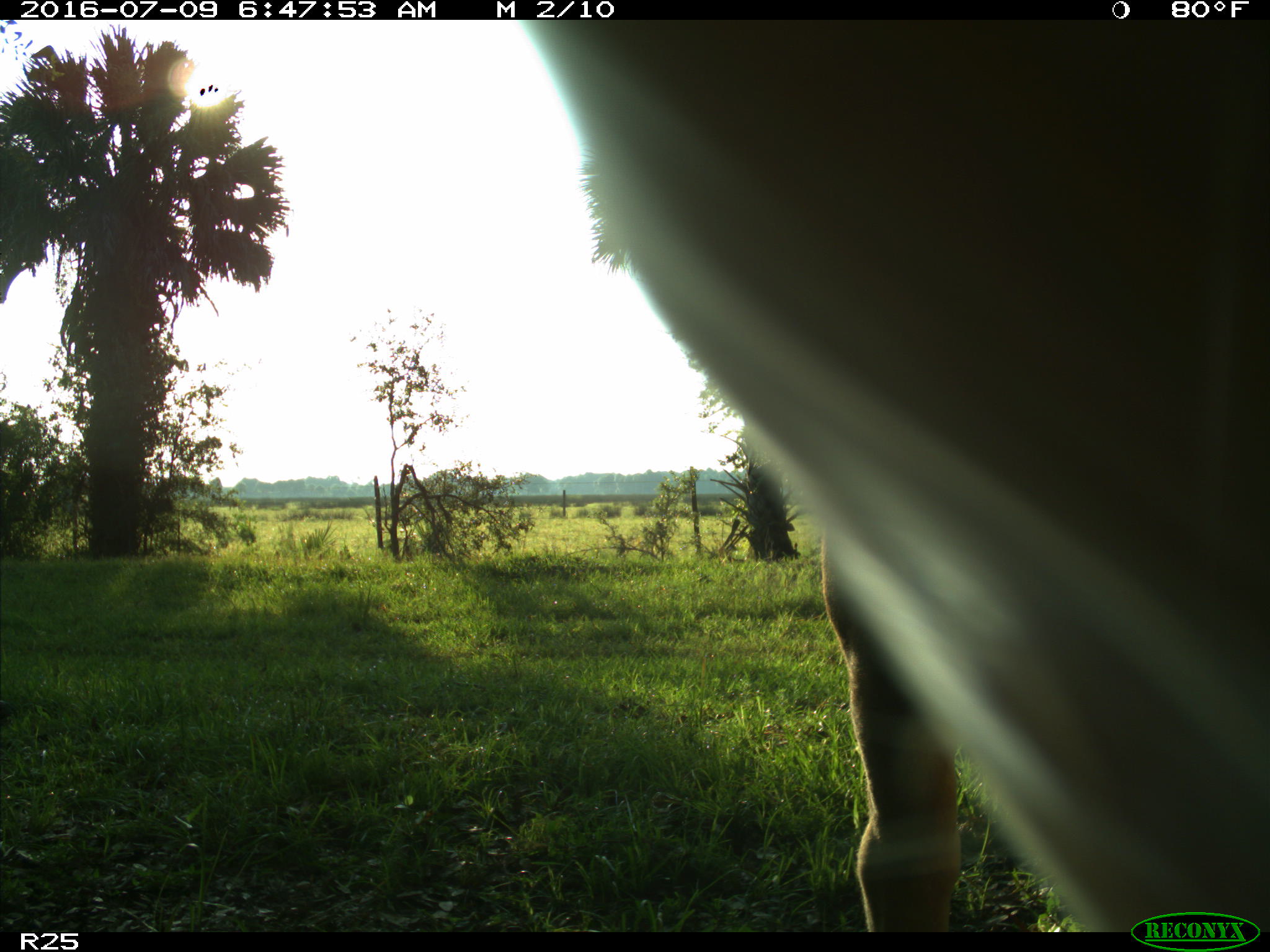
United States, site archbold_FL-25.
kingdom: Animalia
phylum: Chordata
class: Mammalia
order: Artiodactyla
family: Bovidae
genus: Bos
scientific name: Bos taurus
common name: domestic cow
Bos taurus (domestic cow).